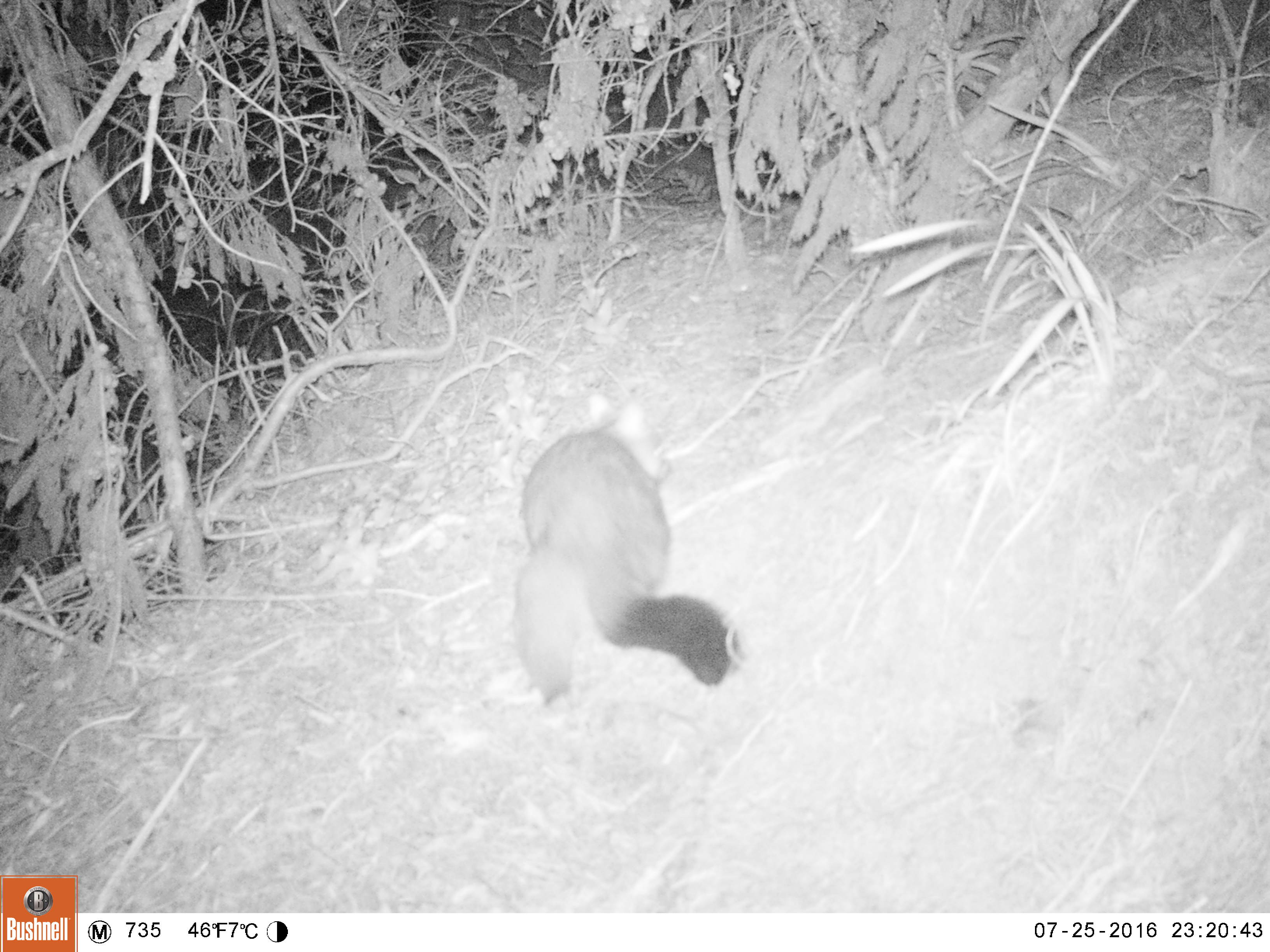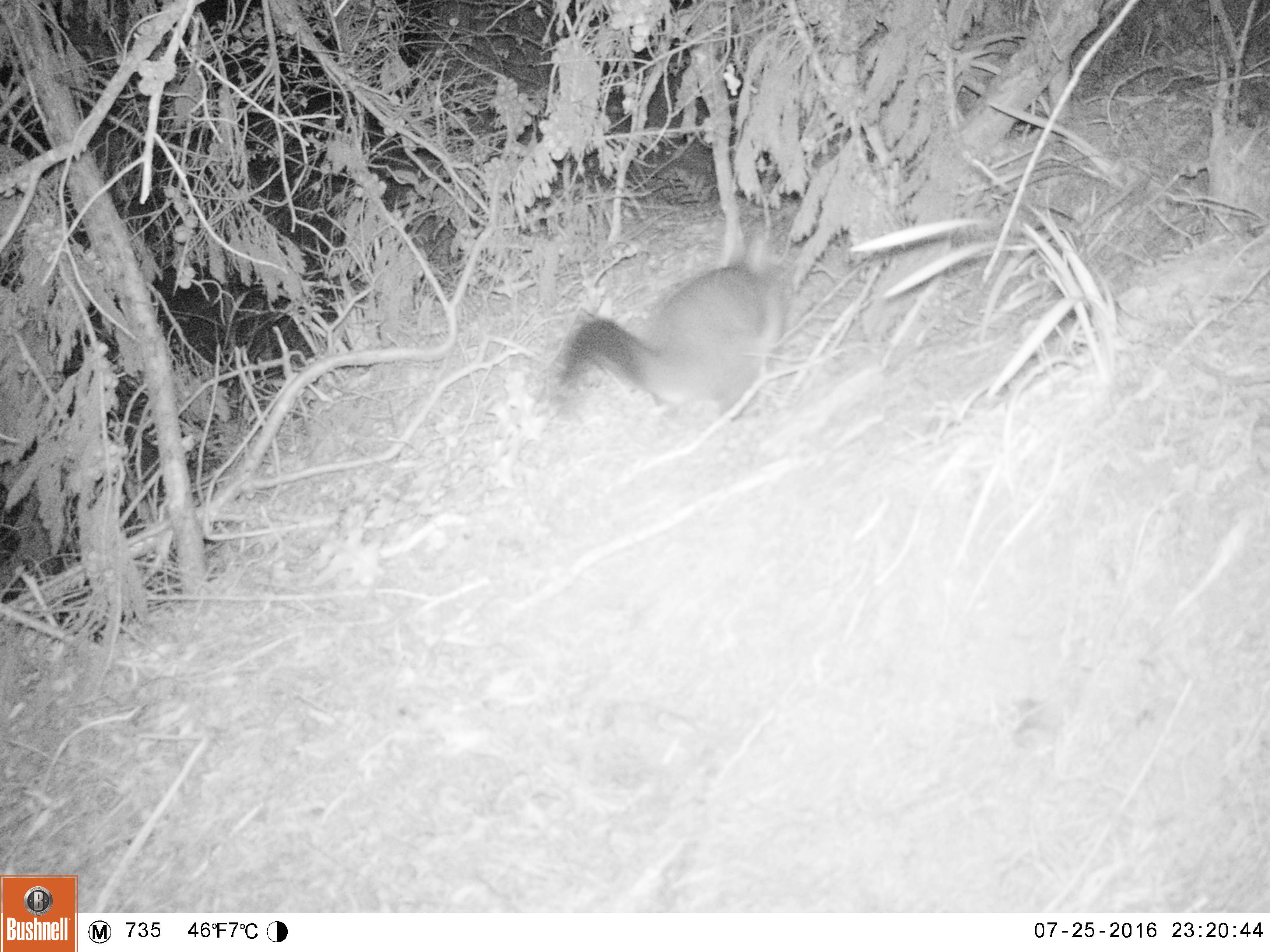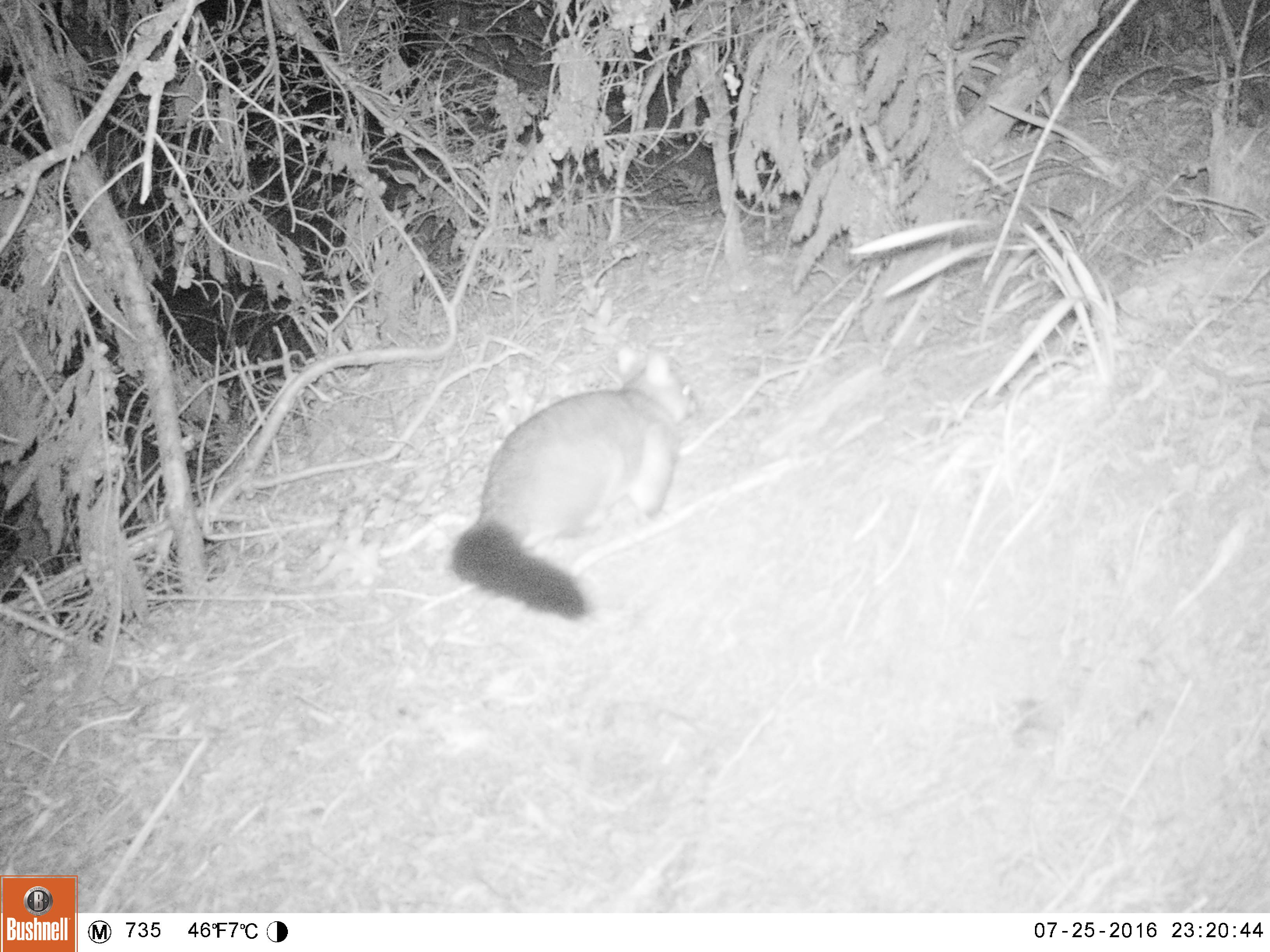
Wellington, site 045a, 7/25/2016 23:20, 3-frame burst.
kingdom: Animalia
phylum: Chordata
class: Mammalia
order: Didelphimorphia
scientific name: Didelphimorphia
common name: possum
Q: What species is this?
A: Possum (Didelphimorphia).